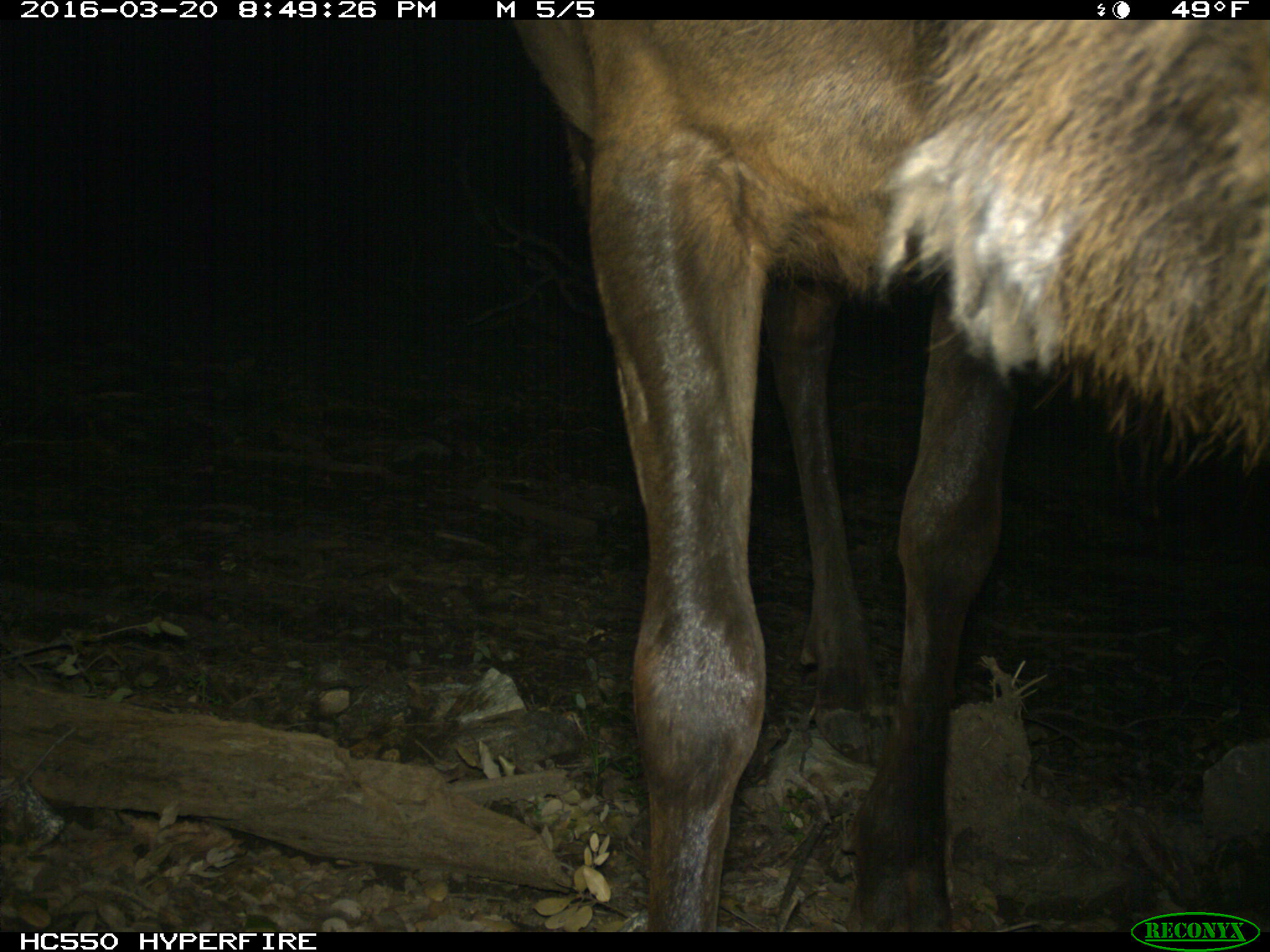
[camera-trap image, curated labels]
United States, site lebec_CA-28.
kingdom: Animalia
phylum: Chordata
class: Mammalia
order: Artiodactyla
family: Cervidae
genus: Cervus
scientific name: Cervus canadensis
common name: elk